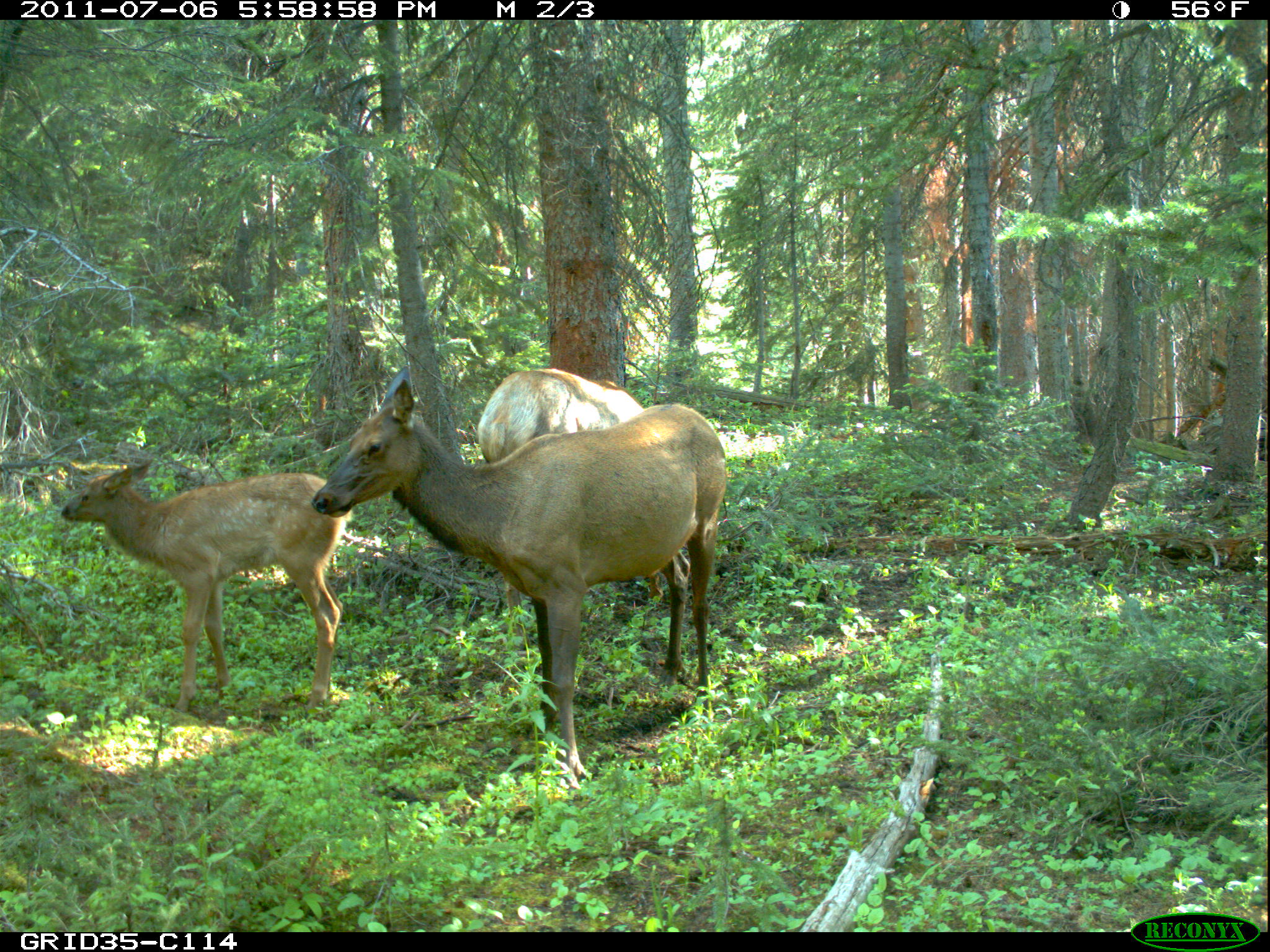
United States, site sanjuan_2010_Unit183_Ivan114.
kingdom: Animalia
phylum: Chordata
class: Mammalia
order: Artiodactyla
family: Cervidae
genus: Cervus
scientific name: Cervus elaphus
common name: red deer